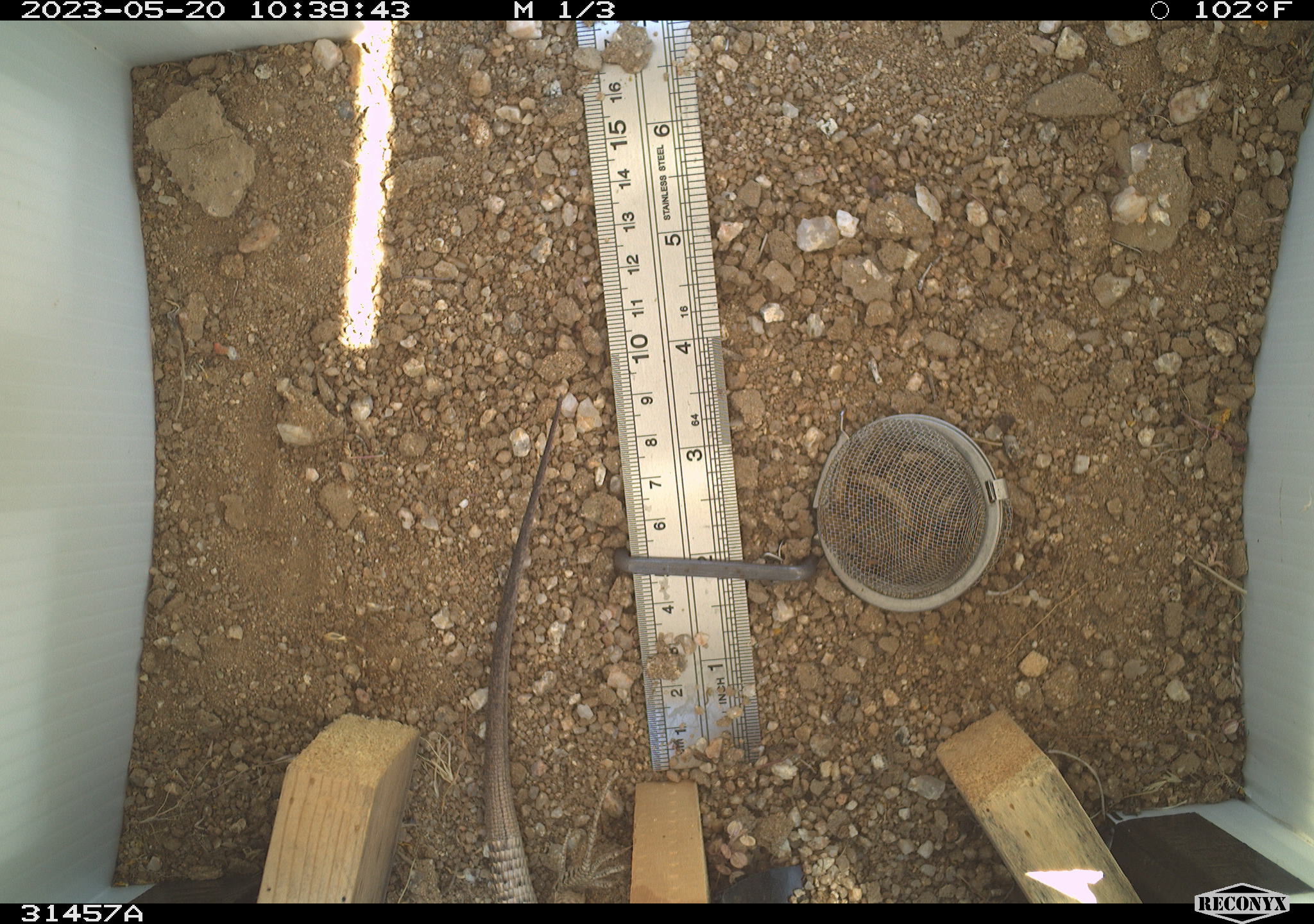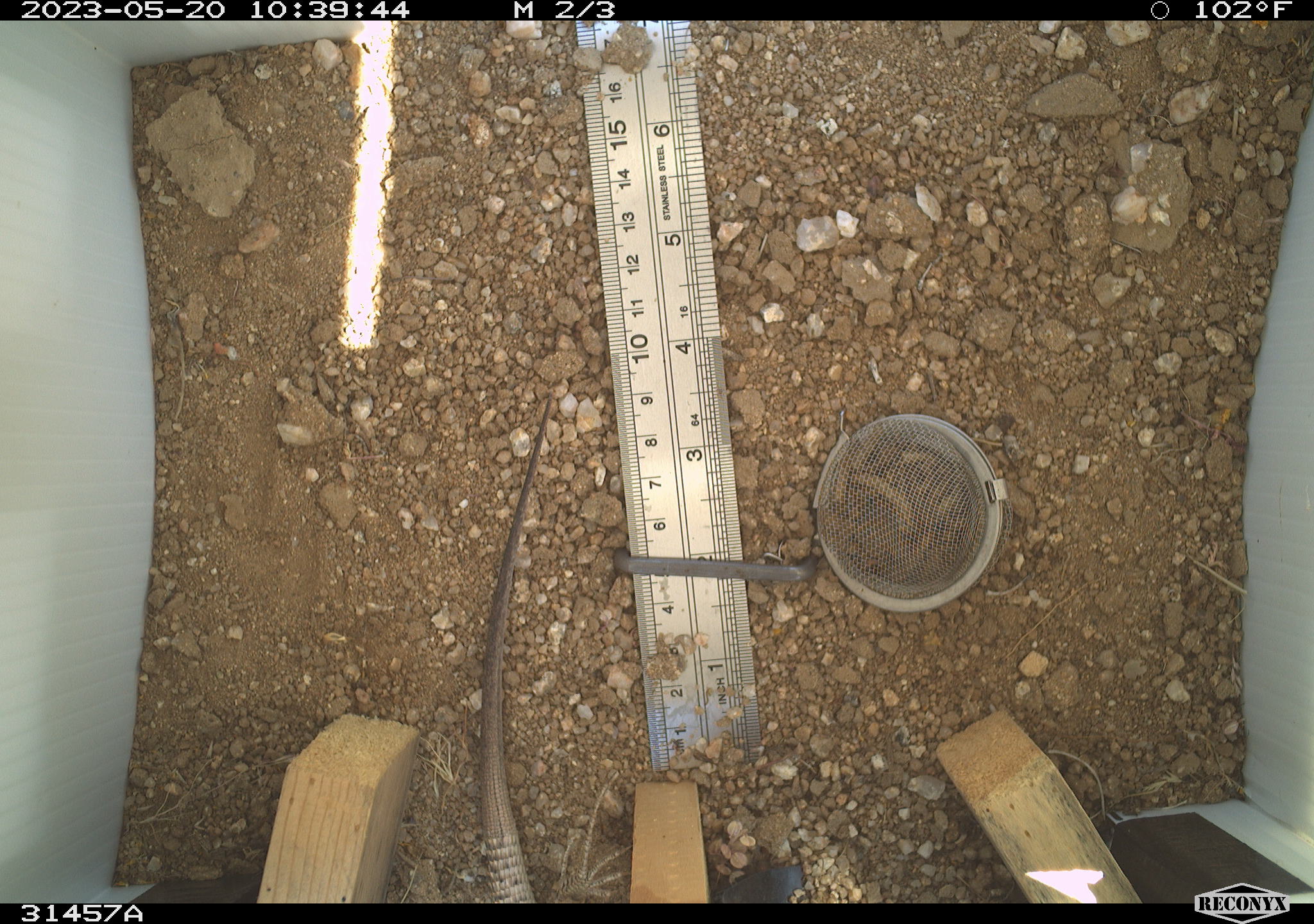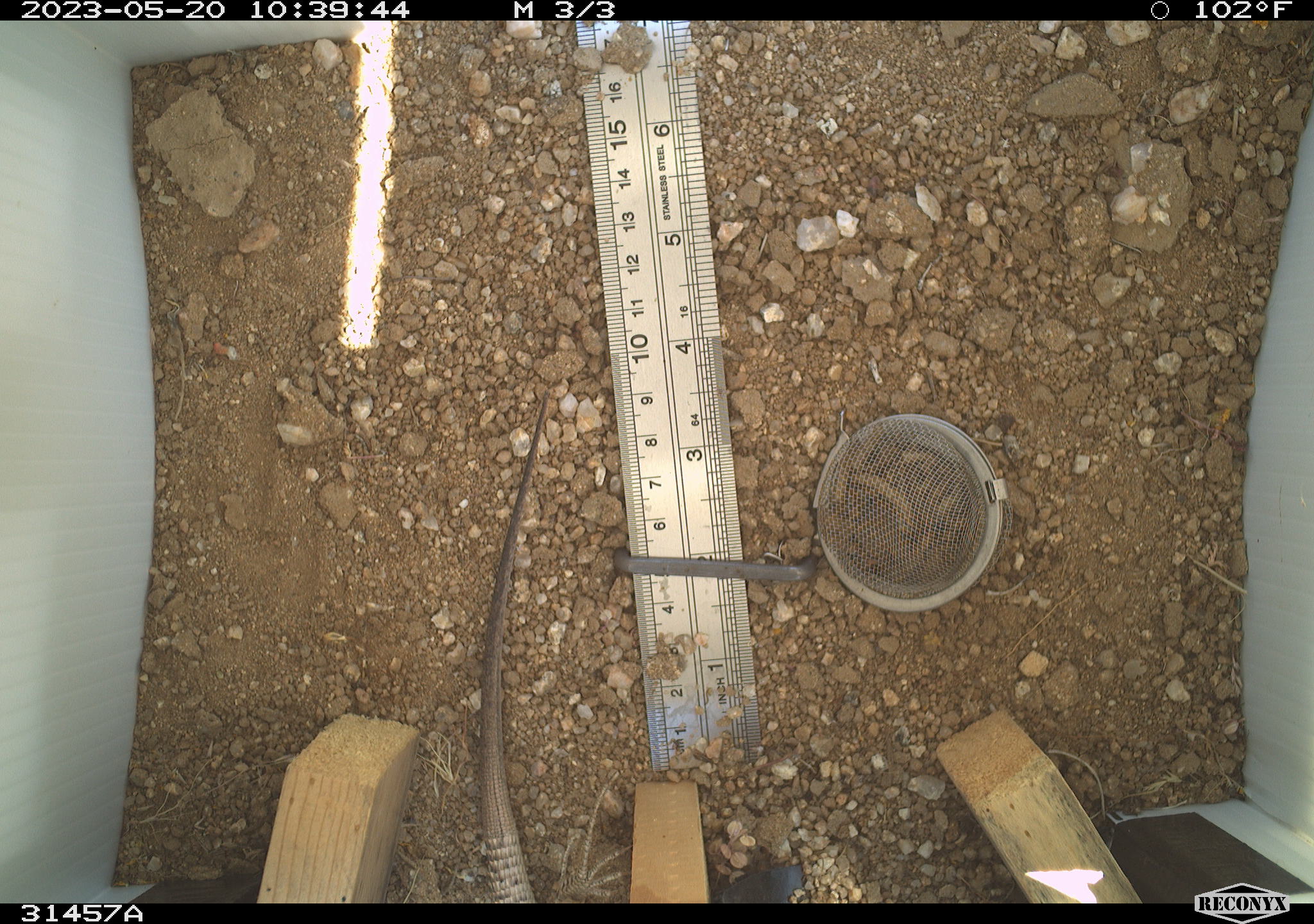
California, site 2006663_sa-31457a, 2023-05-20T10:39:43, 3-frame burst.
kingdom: Animalia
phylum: Chordata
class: Reptilia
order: Squamata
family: Teiidae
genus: Aspidoscelis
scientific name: Aspidoscelis tigris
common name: western whiptail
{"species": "western whiptail (Aspidoscelis tigris)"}